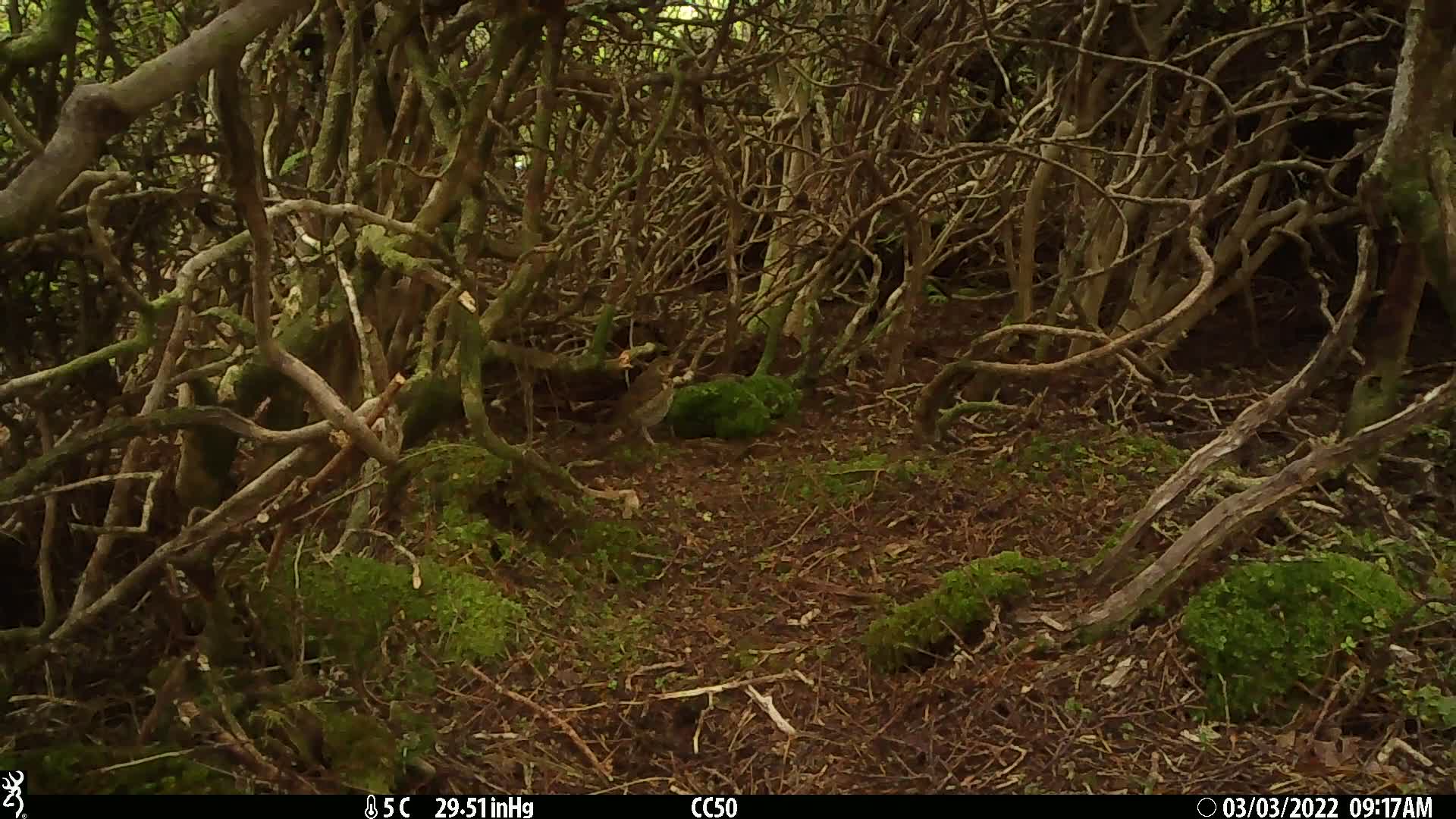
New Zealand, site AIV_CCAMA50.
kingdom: Animalia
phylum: Chordata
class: Aves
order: Passeriformes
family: Turdidae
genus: Turdus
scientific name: Turdus philomelos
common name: song thrush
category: thrush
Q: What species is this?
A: Thrush (song thrush) (Turdus philomelos).